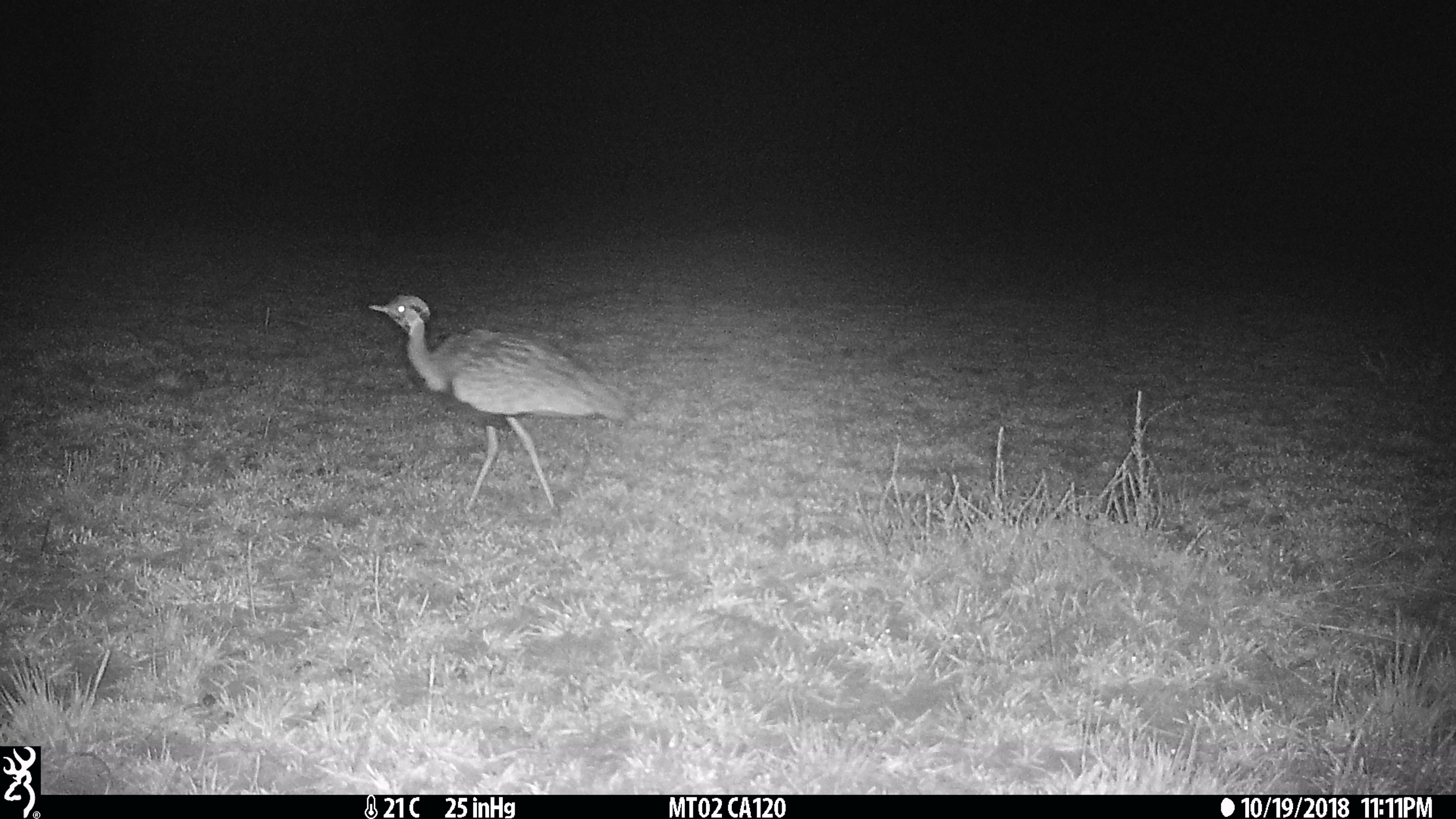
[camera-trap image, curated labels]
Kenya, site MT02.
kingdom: Animalia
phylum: Chordata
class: Aves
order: Otidiformes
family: Otididae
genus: Lissotis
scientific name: Lissotis melanogaster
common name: black-bellied bustard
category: bustard black bellied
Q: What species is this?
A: Bustard black bellied (black-bellied bustard) (Lissotis melanogaster).